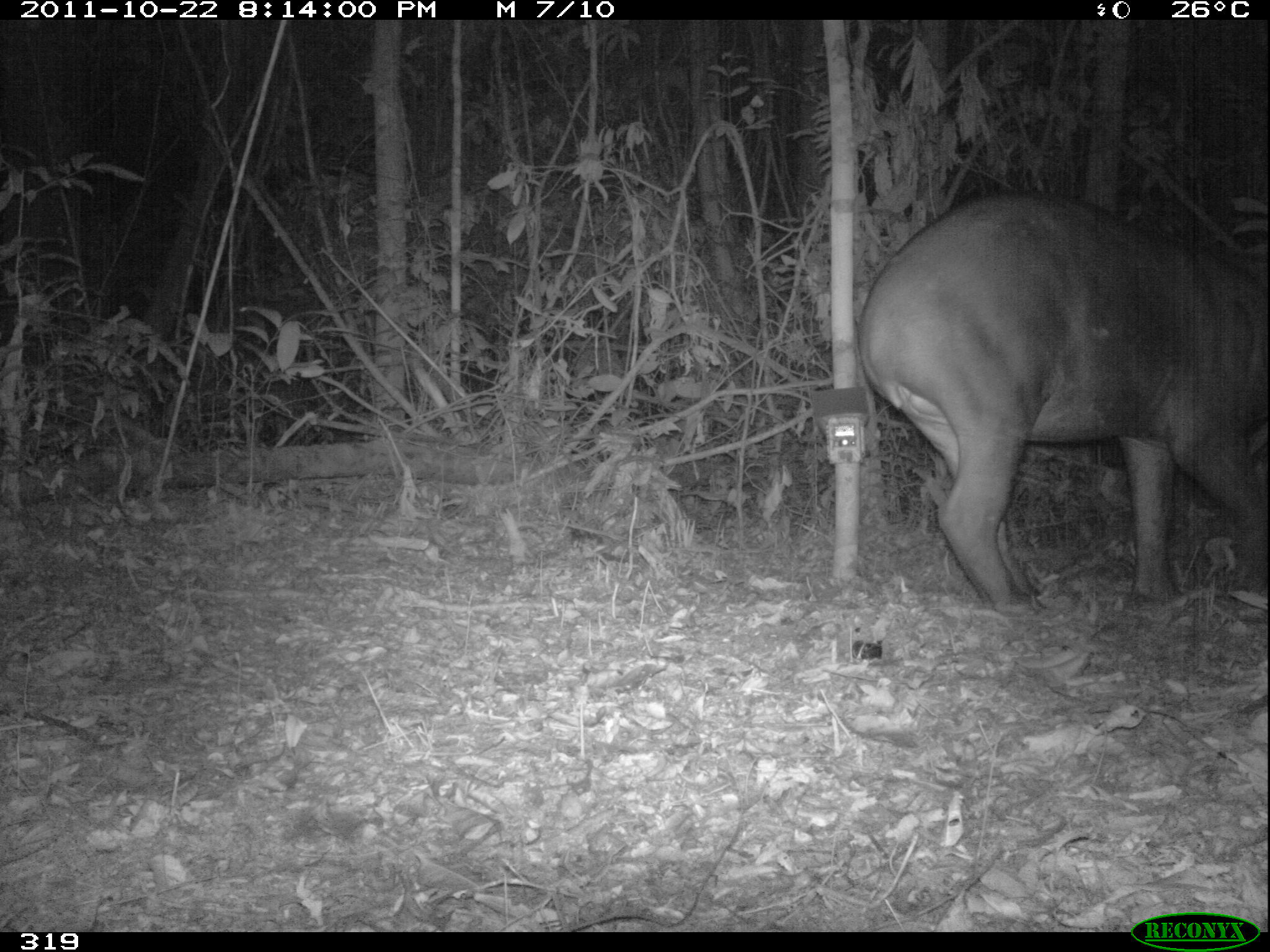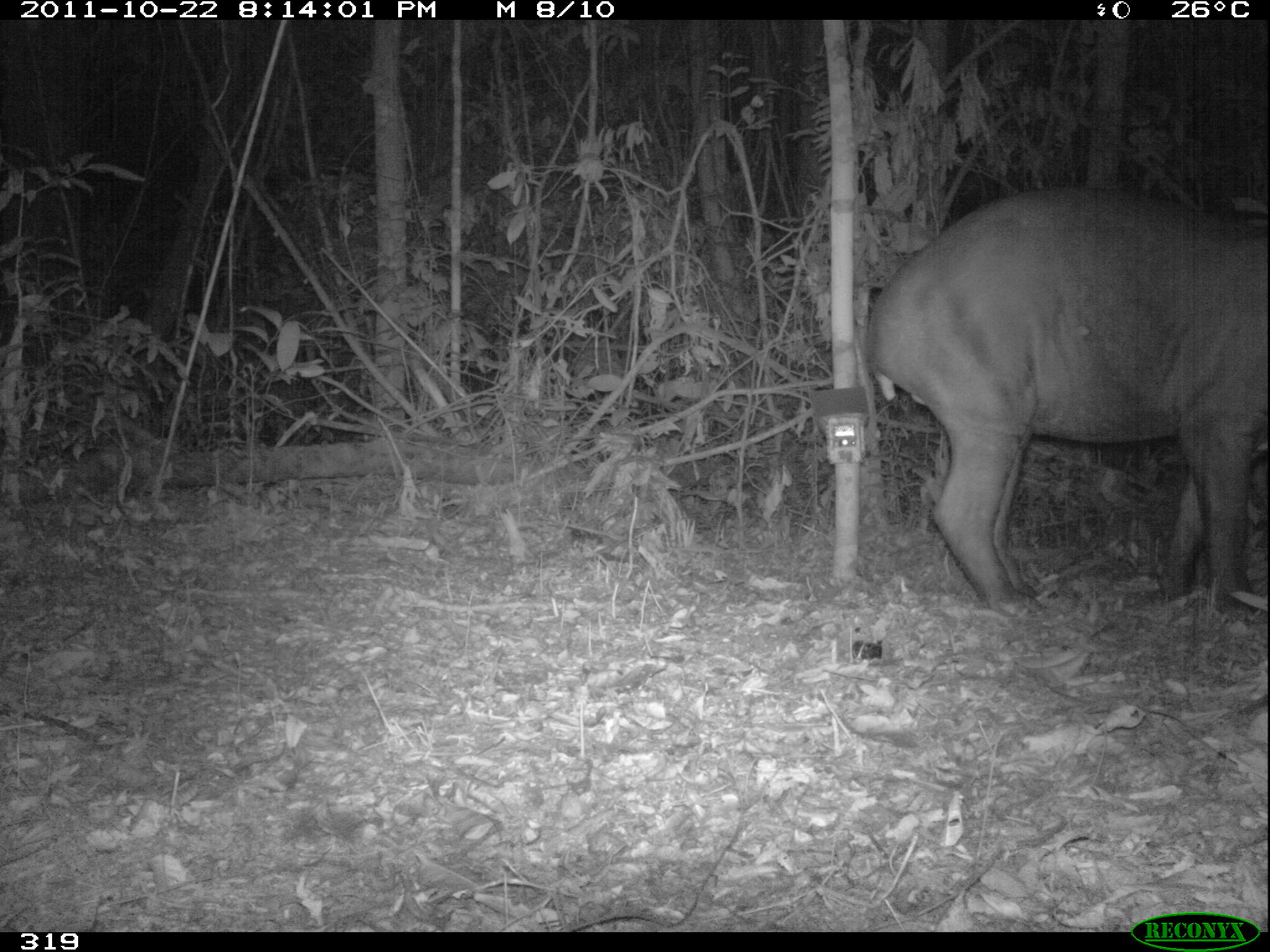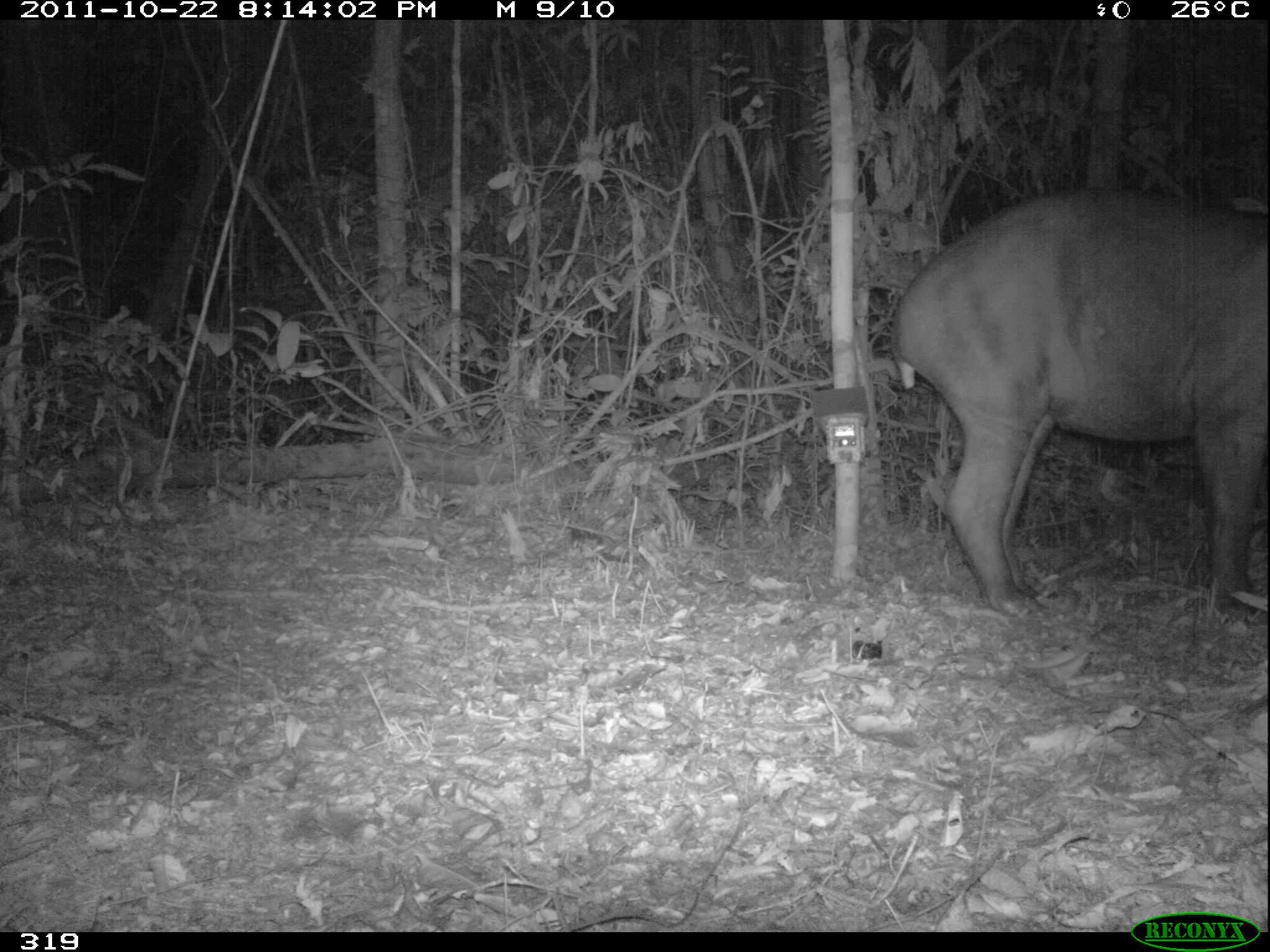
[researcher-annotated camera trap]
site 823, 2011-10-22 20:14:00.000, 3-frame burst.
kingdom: Animalia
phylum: Chordata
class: Mammalia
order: Perissodactyla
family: Tapiridae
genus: Tapirus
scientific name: Tapirus terrestris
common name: south american tapir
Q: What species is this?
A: Tapirus terrestris (south american tapir).